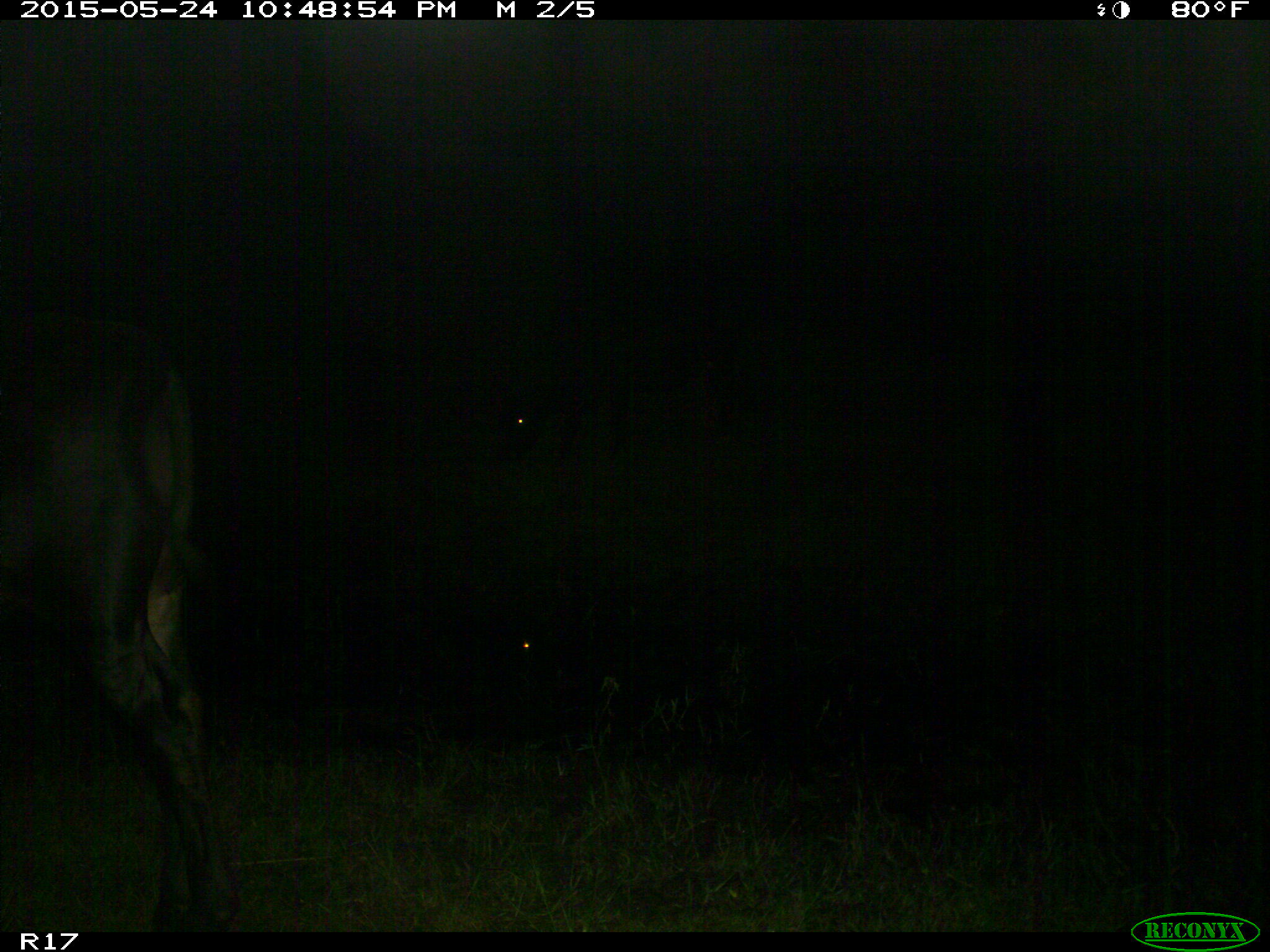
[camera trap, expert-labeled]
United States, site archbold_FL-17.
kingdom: Animalia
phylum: Chordata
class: Mammalia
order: Artiodactyla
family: Bovidae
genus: Bos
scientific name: Bos taurus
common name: domestic cow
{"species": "Bos taurus (domestic cow)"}